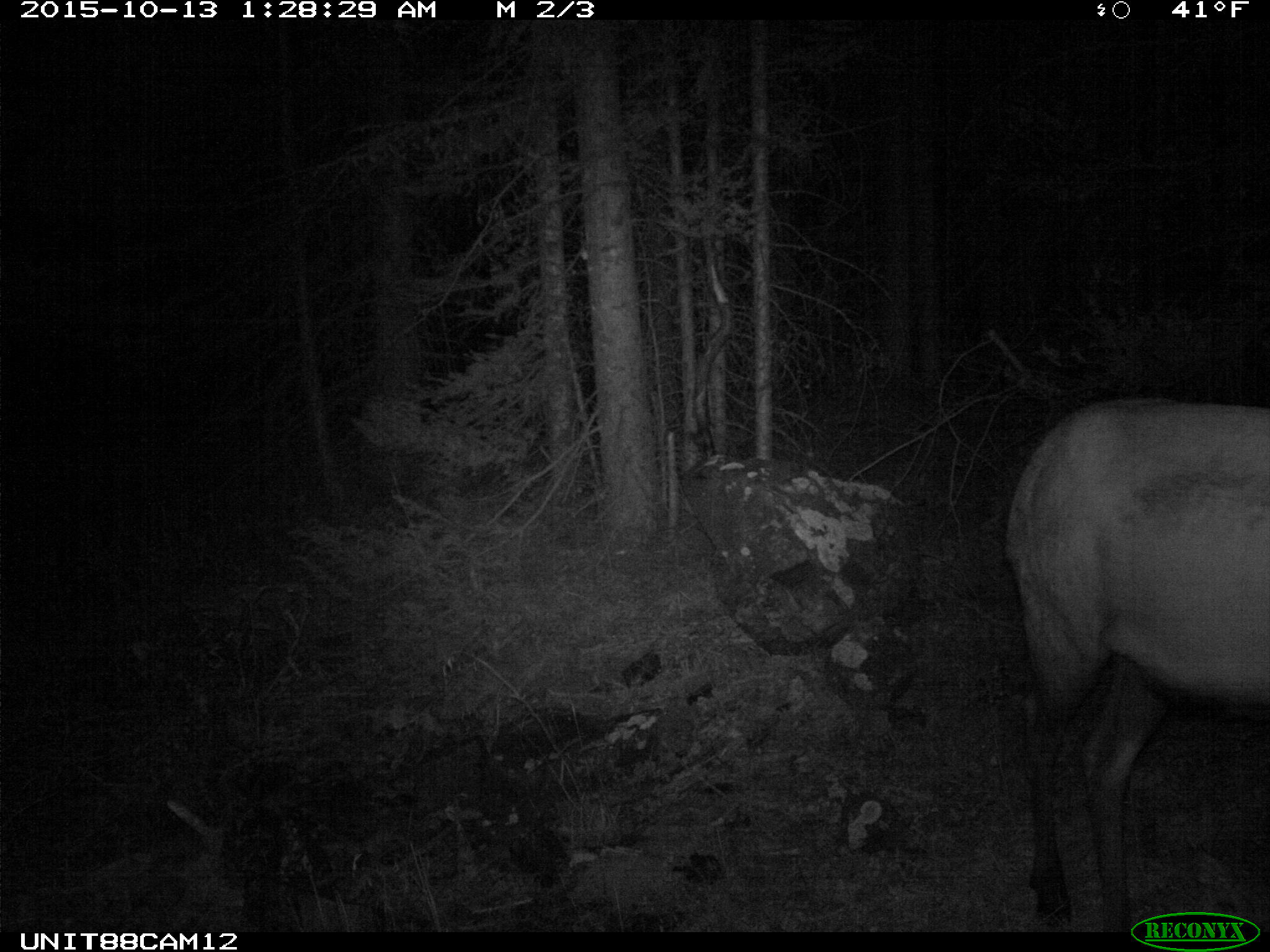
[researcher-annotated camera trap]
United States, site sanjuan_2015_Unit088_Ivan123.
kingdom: Animalia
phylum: Chordata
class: Mammalia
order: Artiodactyla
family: Cervidae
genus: Cervus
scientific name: Cervus elaphus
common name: red deer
Cervus elaphus (red deer).